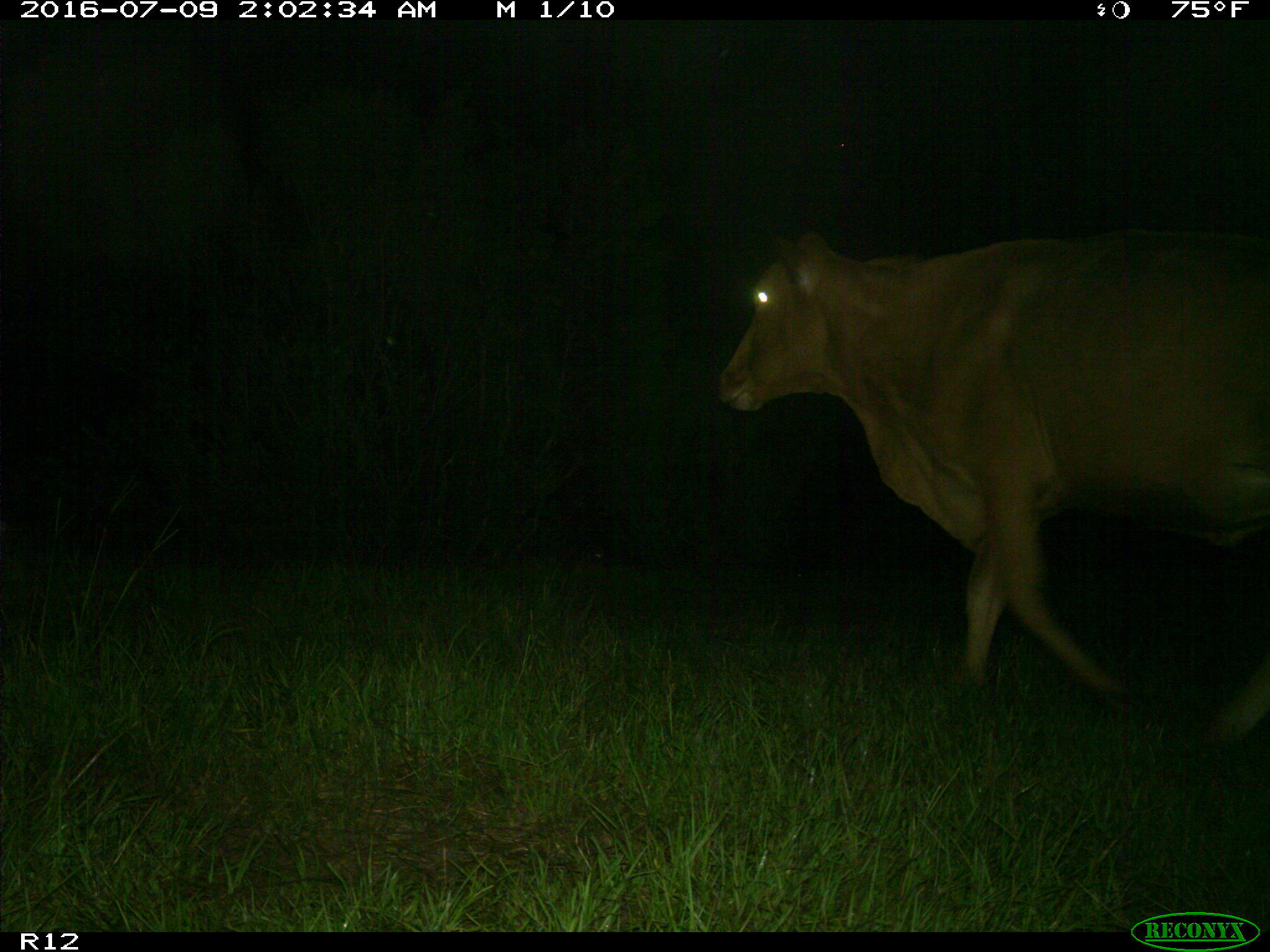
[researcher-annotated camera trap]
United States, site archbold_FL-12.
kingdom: Animalia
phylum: Chordata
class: Mammalia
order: Artiodactyla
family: Bovidae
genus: Bos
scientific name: Bos taurus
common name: domestic cow